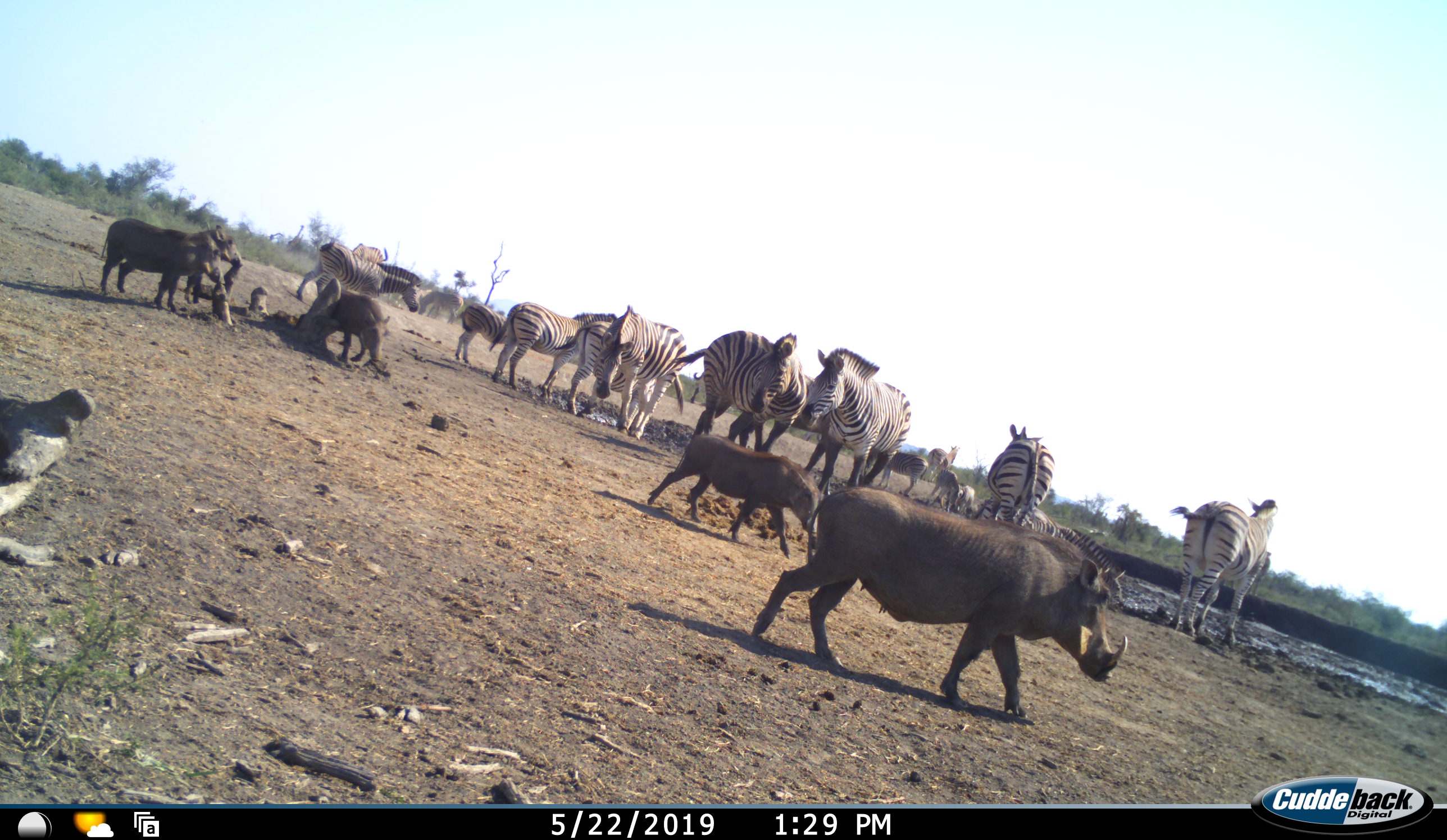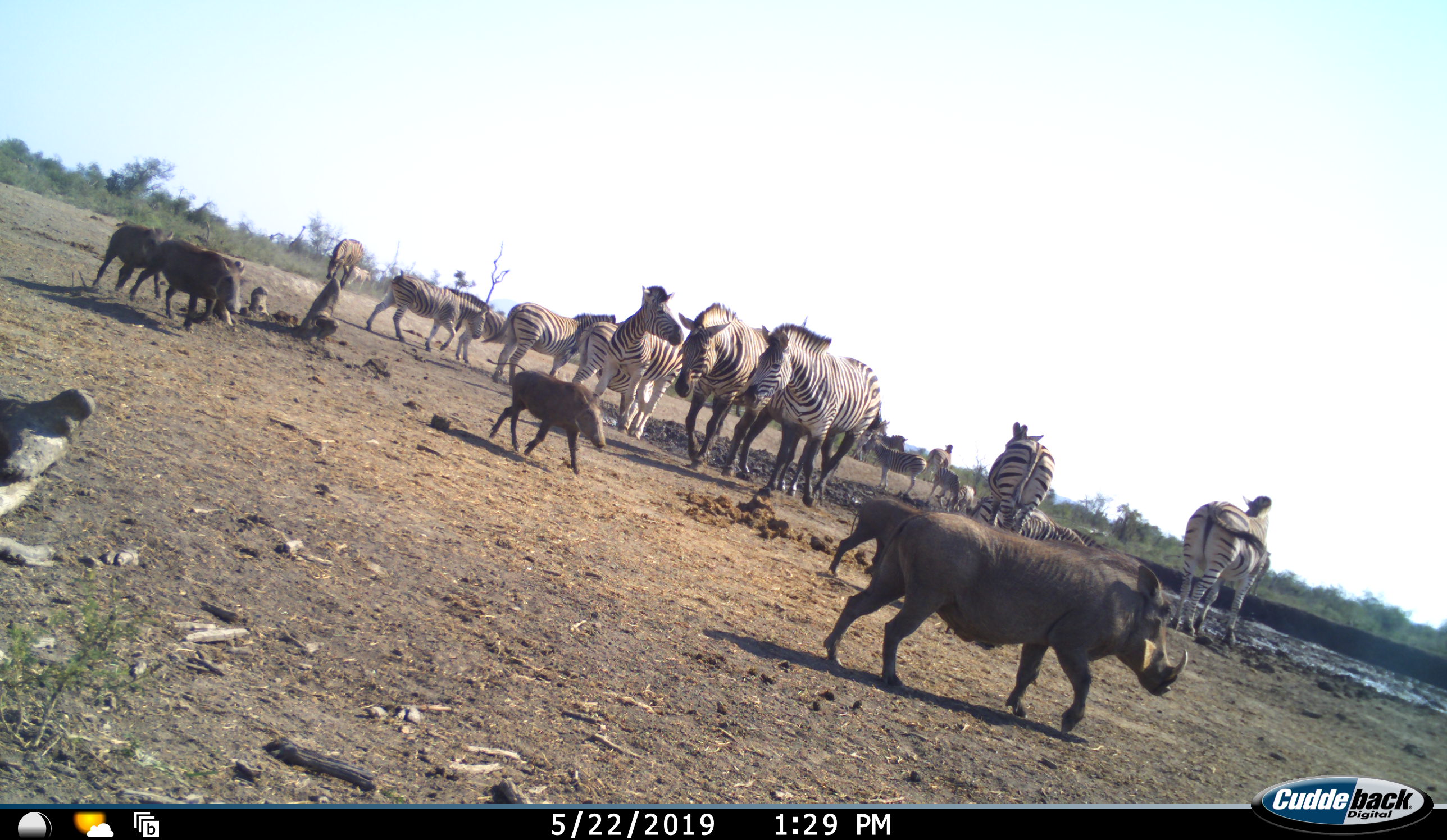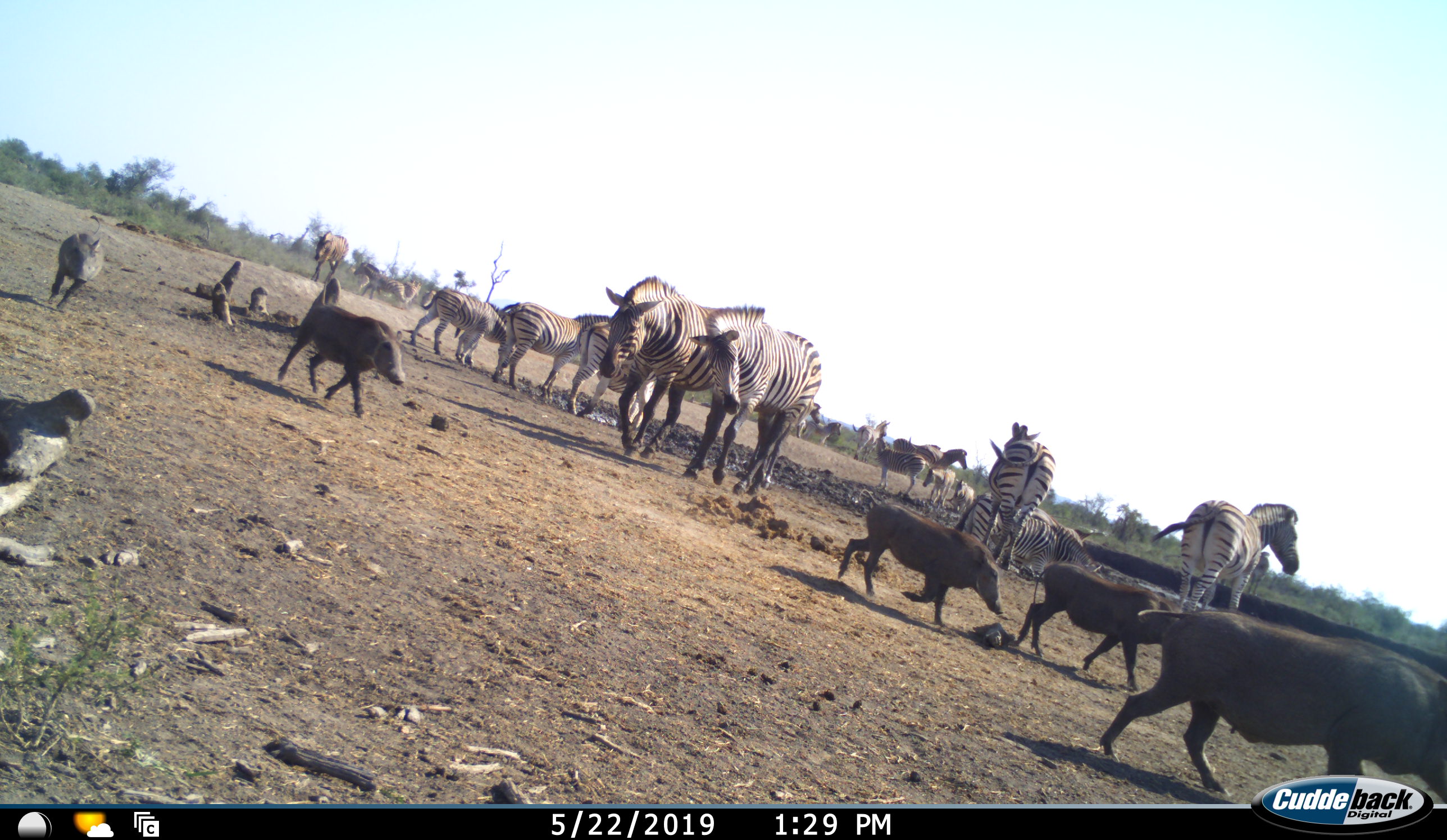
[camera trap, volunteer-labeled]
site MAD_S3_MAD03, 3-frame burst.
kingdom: Animalia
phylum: Chordata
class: Mammalia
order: Artiodactyla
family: Suidae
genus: Phacochoerus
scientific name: Phacochoerus africanus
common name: warthog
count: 5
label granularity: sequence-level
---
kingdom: Animalia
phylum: Chordata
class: Mammalia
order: Perissodactyla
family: Equidae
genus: Equus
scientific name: Equus quagga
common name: plains zebra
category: zebraplains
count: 11-50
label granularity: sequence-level